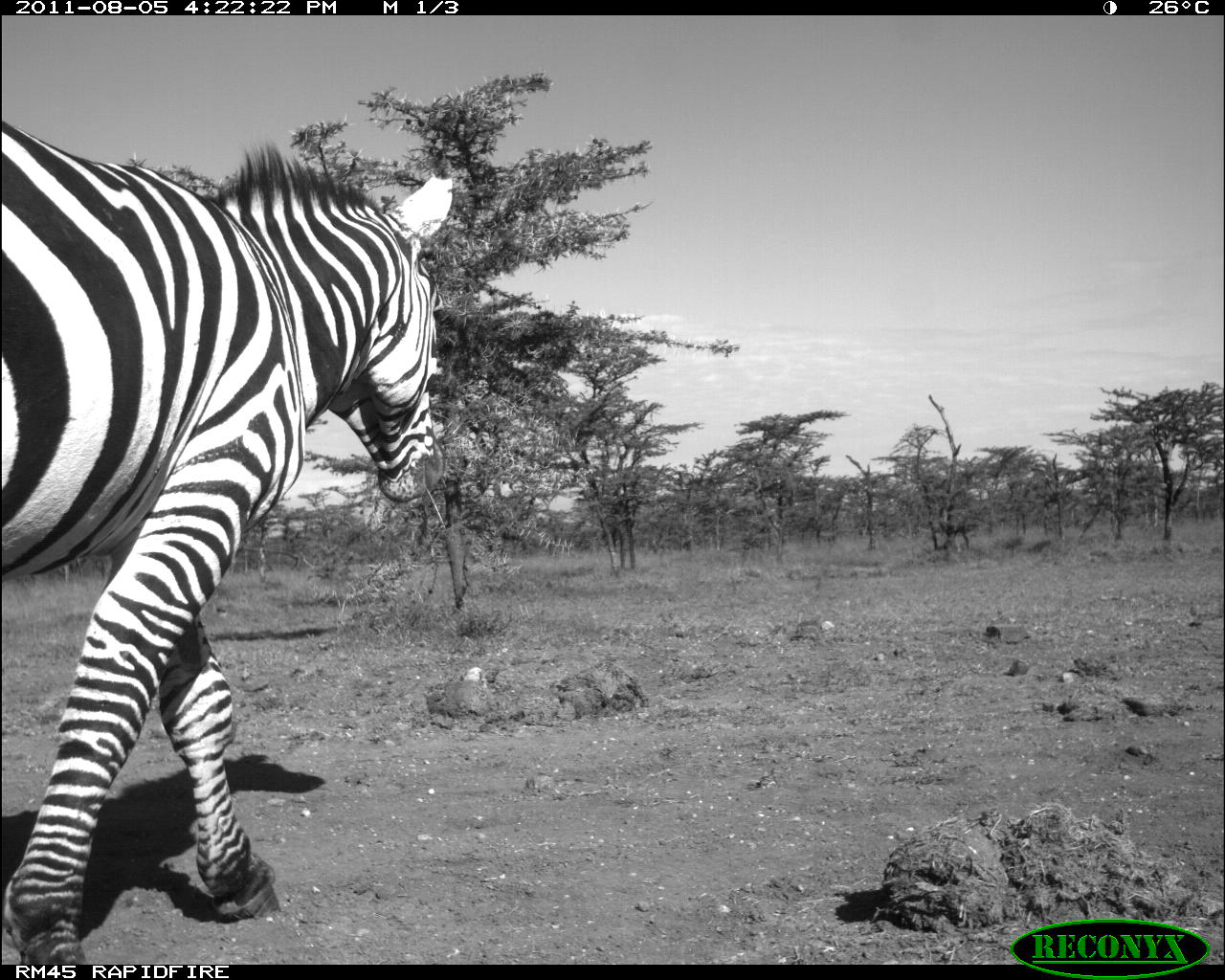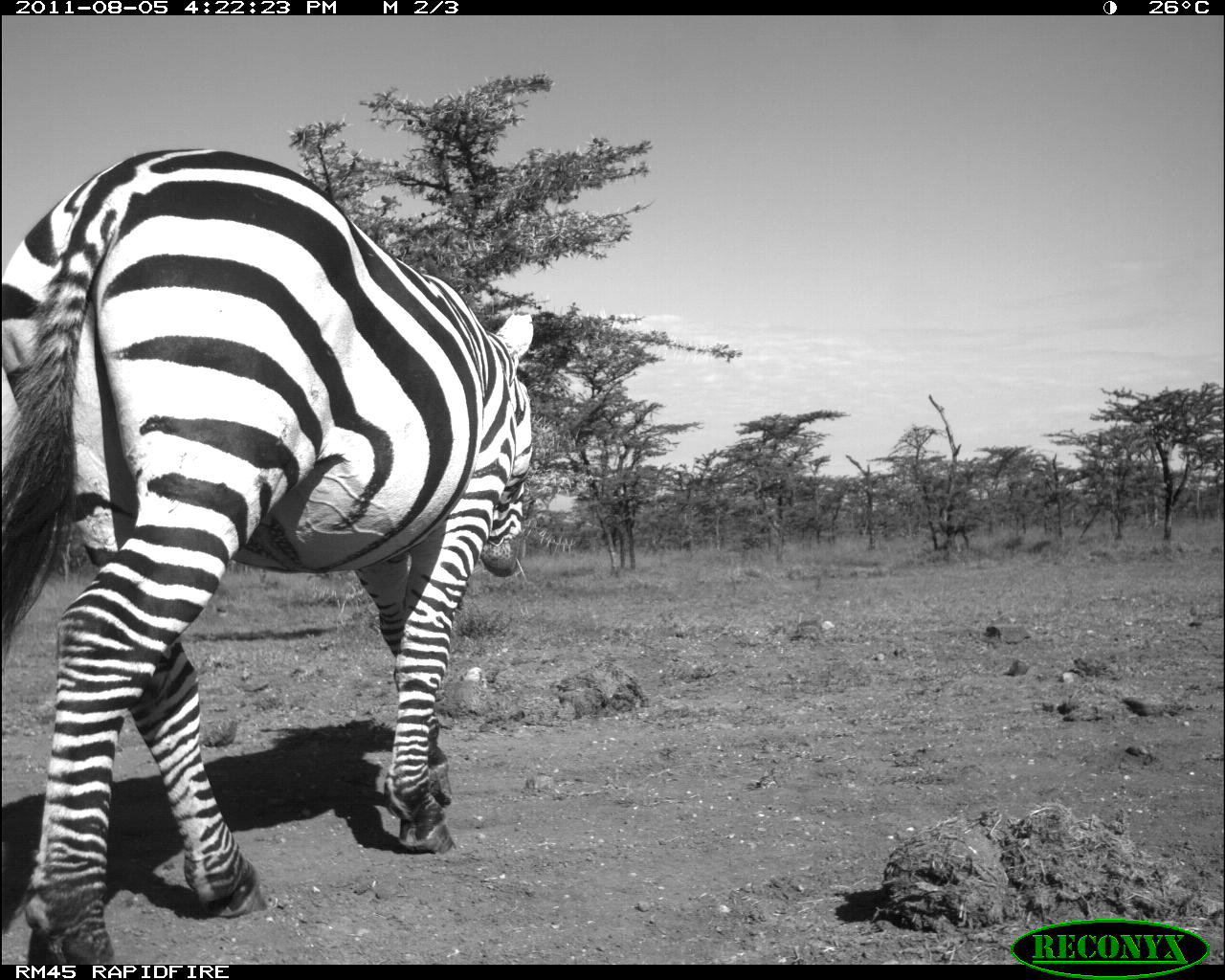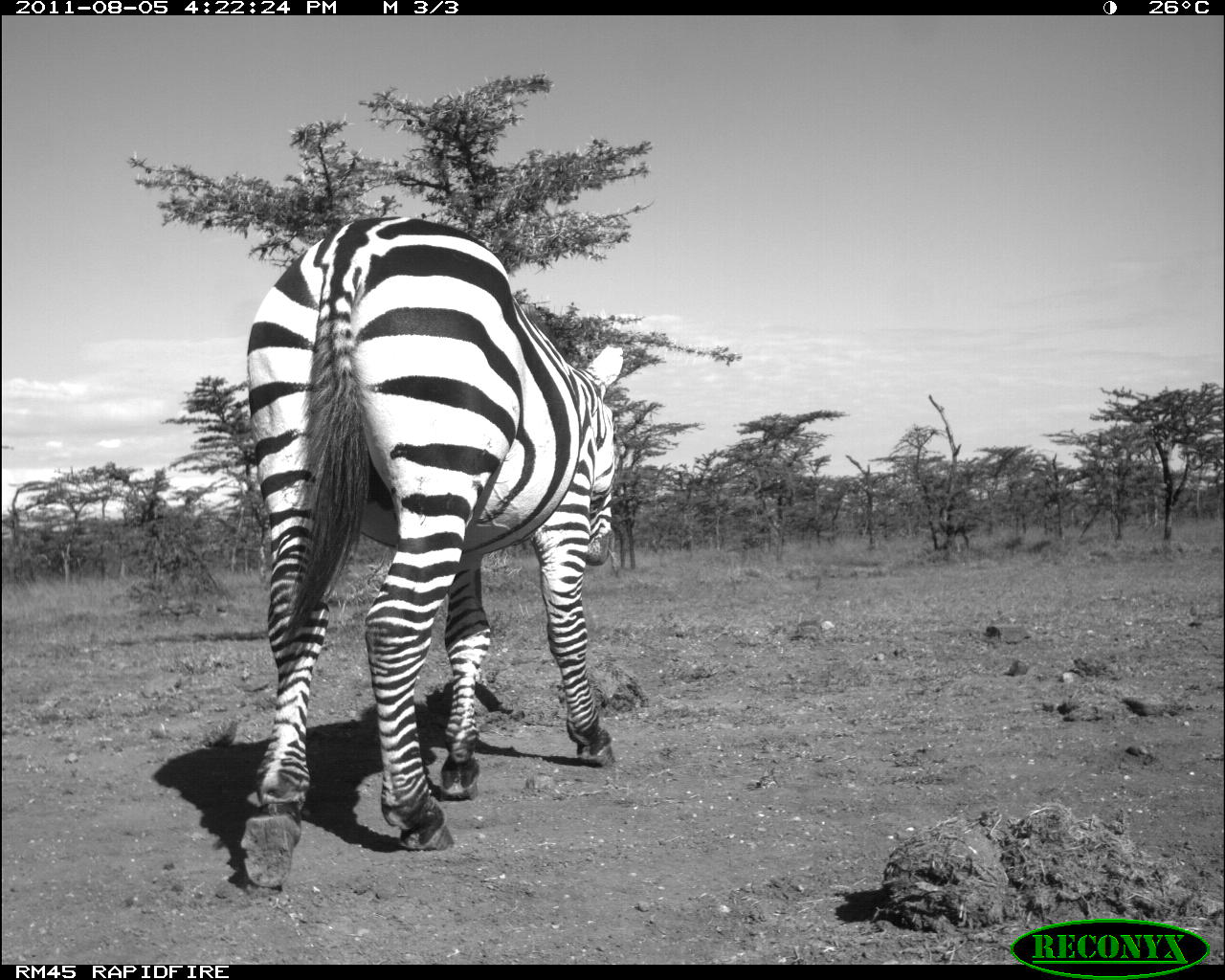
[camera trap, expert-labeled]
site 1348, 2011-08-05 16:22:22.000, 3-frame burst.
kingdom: Animalia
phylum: Chordata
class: Mammalia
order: Perissodactyla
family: Equidae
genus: Equus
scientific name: Equus quagga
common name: plains zebra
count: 1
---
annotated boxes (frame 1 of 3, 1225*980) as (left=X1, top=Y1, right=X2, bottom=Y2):
equus quagga: (left=0, top=109, right=458, bottom=960)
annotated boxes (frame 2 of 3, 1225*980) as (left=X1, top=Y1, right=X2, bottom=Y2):
equus quagga: (left=0, top=145, right=535, bottom=964)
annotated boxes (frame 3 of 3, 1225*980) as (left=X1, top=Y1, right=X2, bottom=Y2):
equus quagga: (left=238, top=209, right=624, bottom=889)